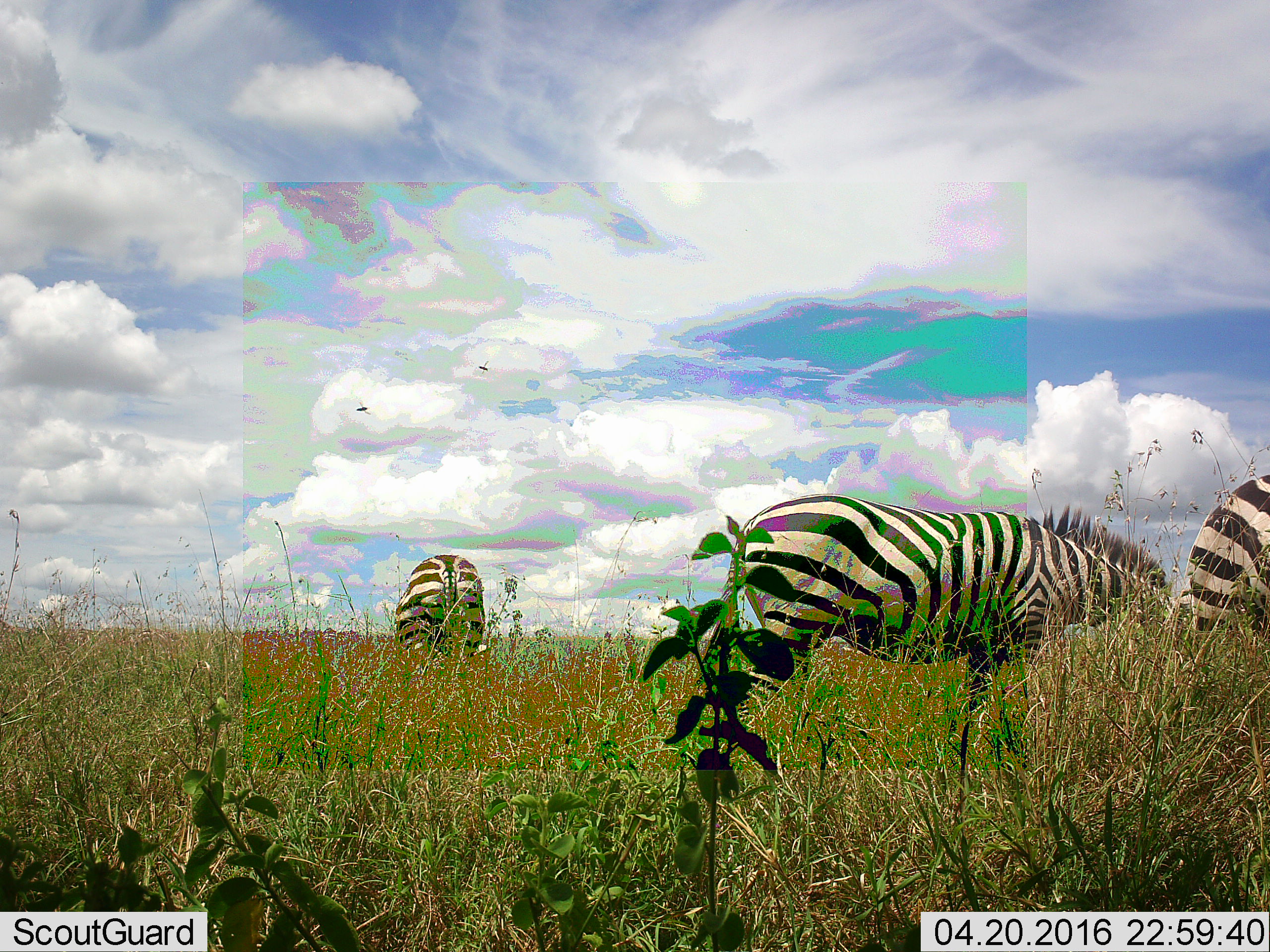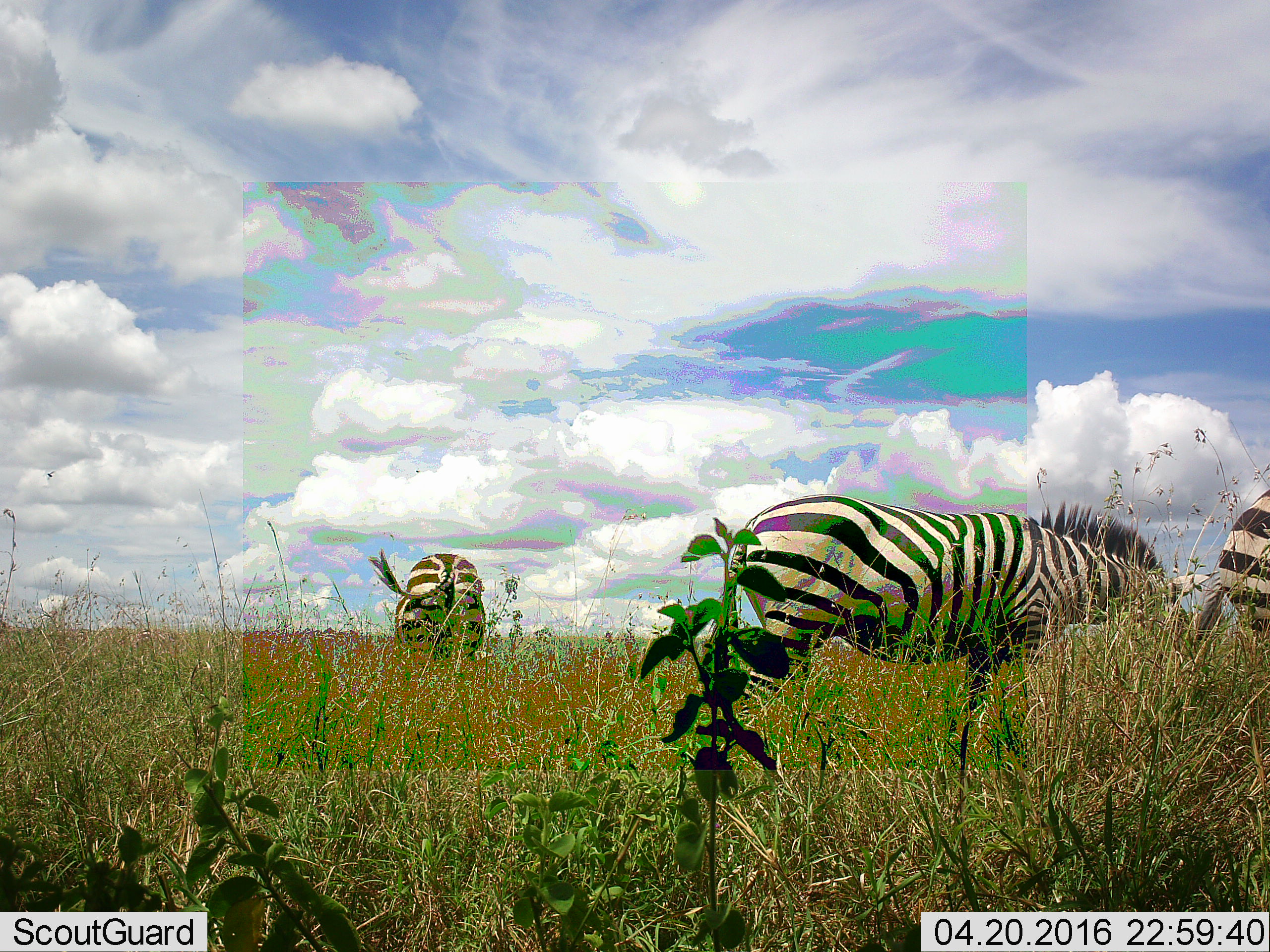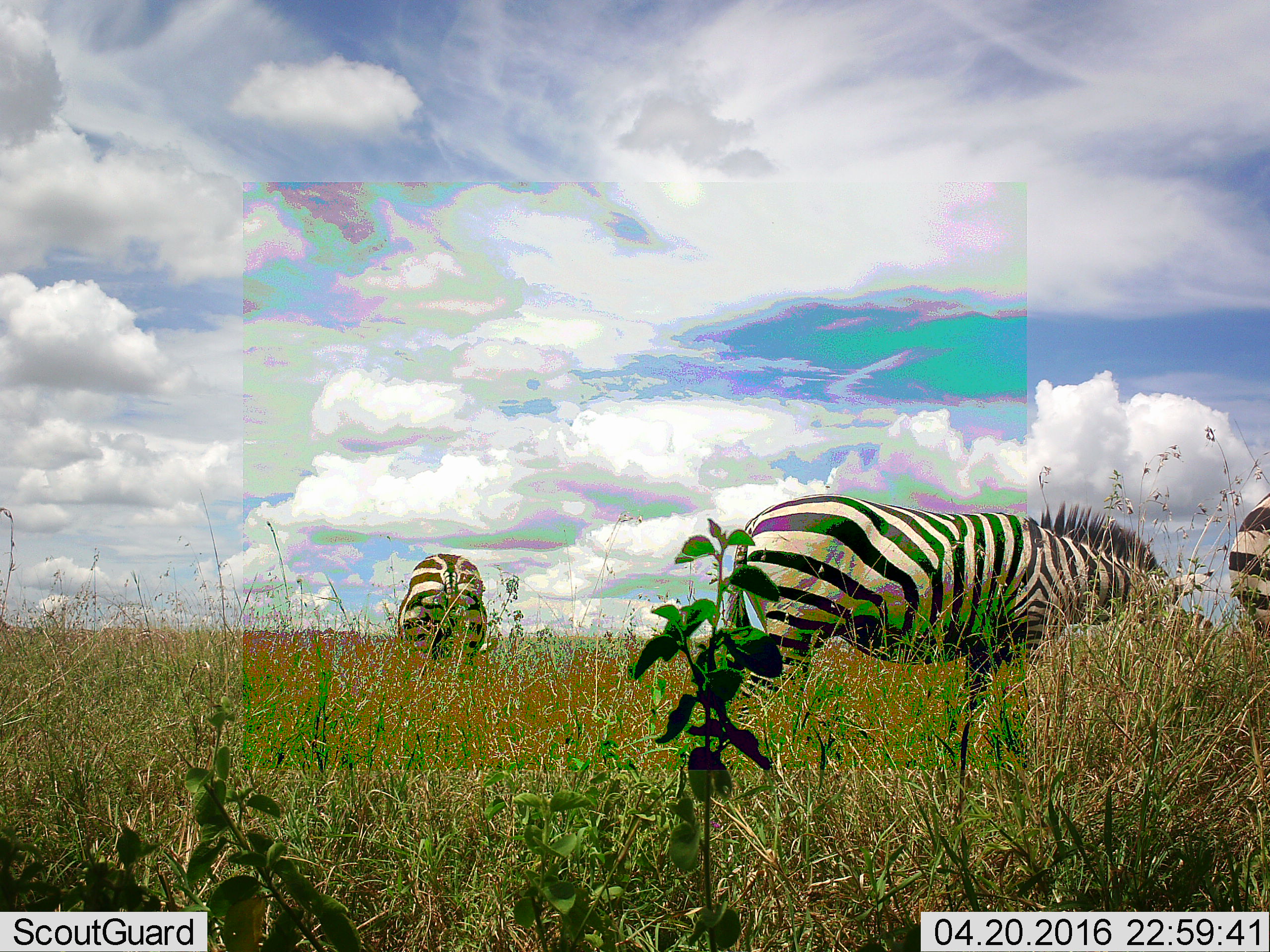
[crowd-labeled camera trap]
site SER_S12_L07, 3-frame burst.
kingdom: Animalia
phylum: Chordata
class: Mammalia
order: Perissodactyla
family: Equidae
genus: Equus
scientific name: Equus quagga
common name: plains zebra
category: zebraplains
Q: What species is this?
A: Zebraplains (plains zebra) (Equus quagga).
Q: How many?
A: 3.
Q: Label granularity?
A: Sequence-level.